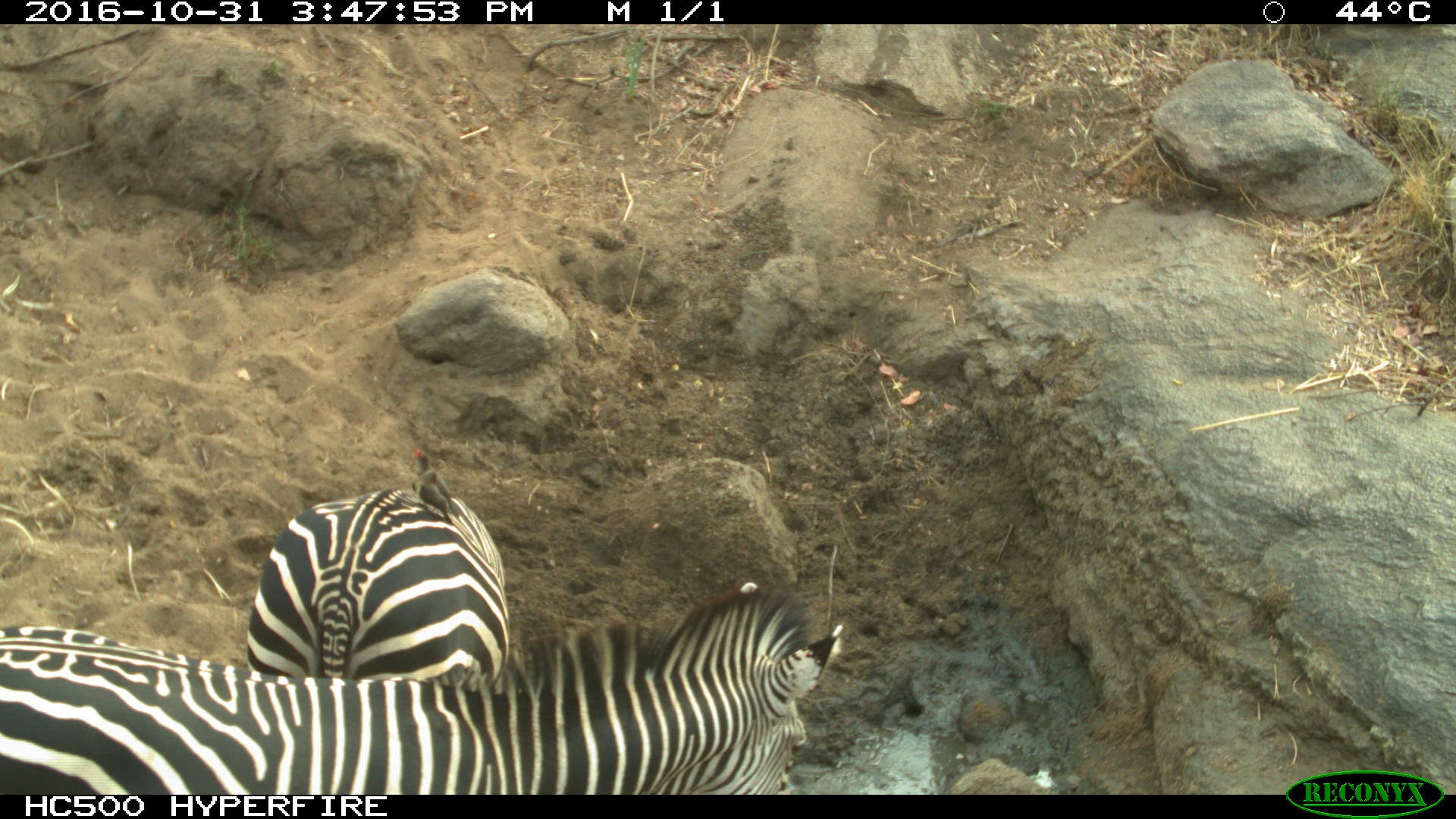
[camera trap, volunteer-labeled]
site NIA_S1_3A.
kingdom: Animalia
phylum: Chordata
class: Mammalia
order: Perissodactyla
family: Equidae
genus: Equus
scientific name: Equus quagga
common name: plains zebra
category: zebraplains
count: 2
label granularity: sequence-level